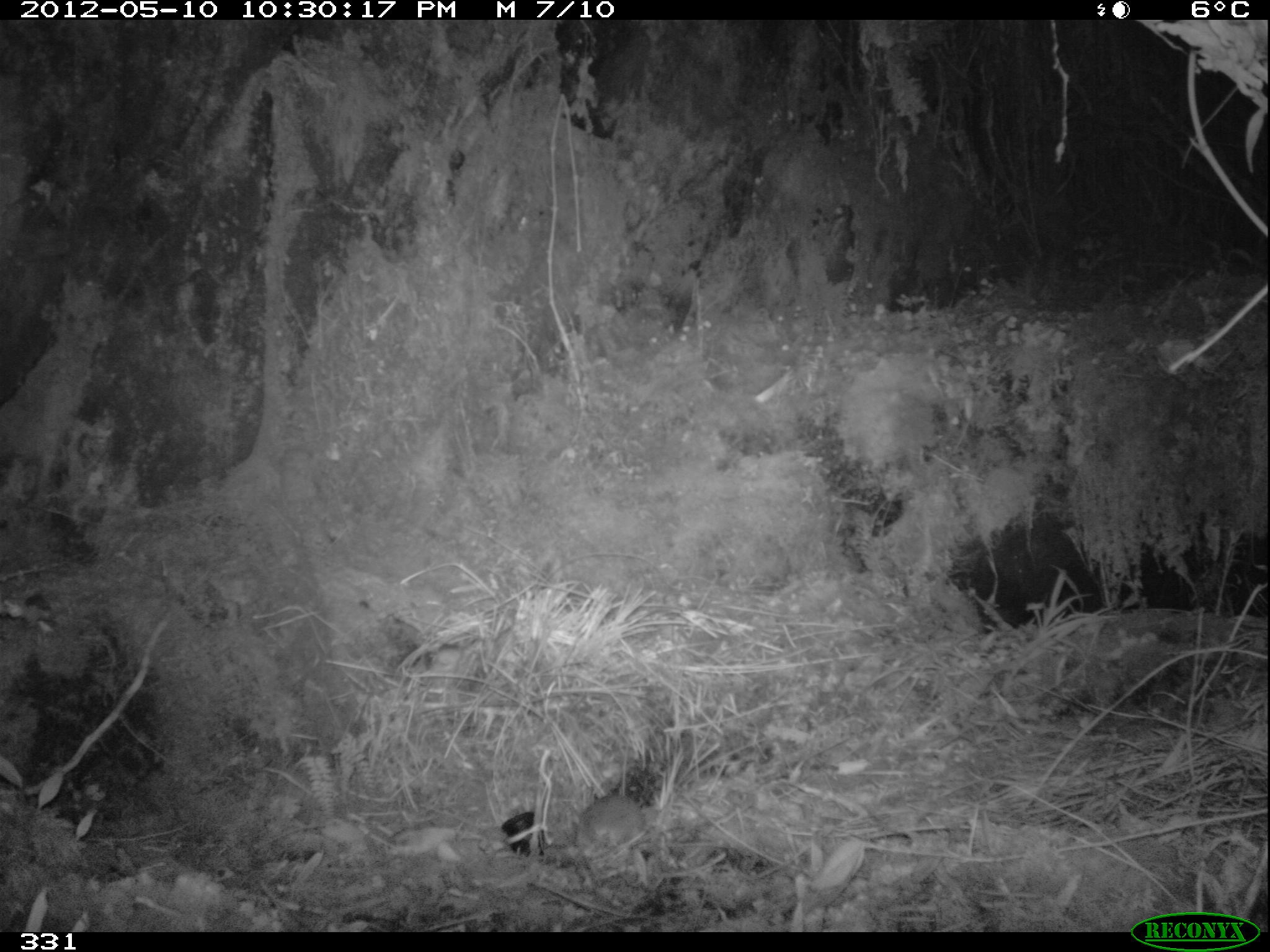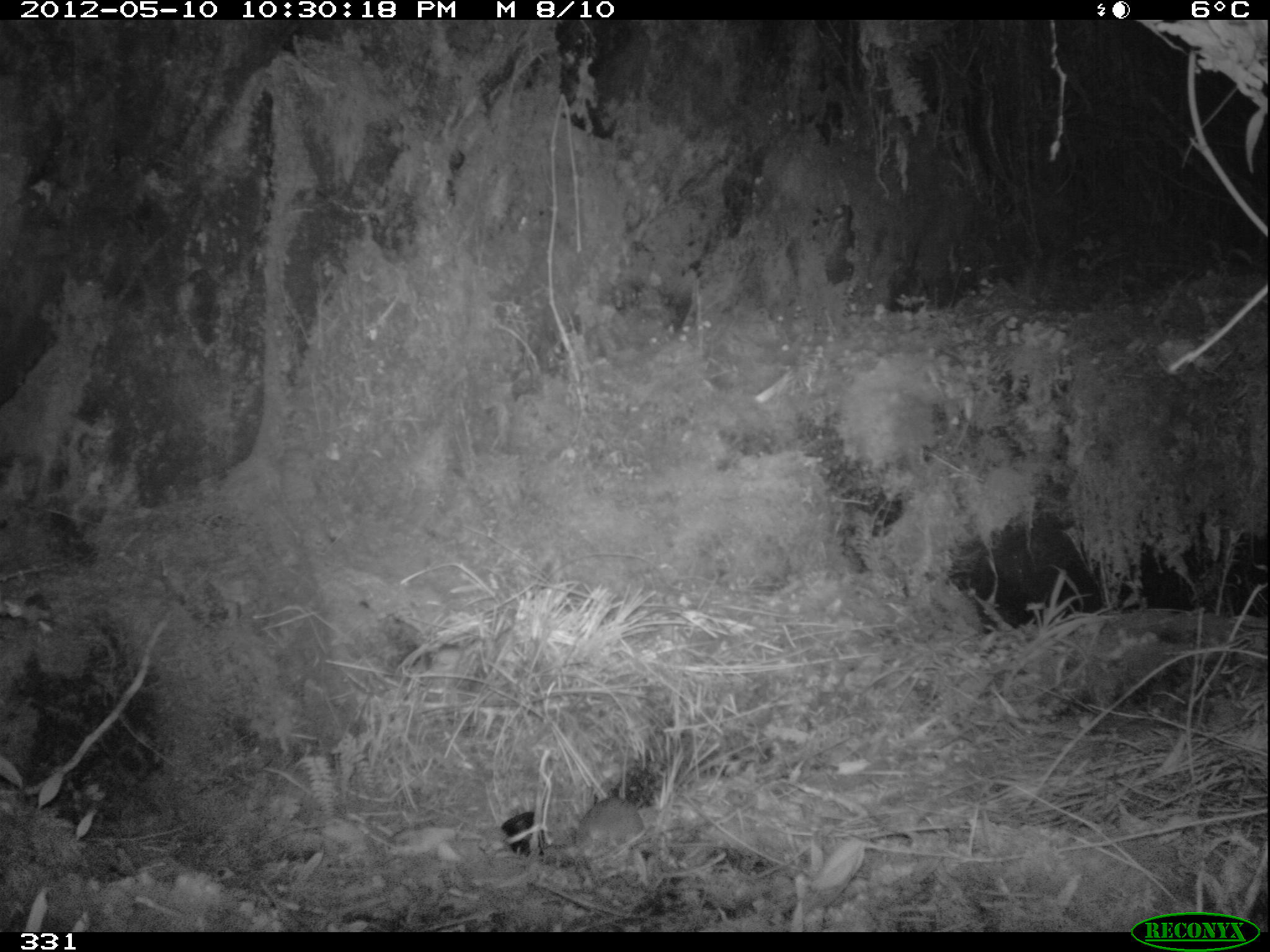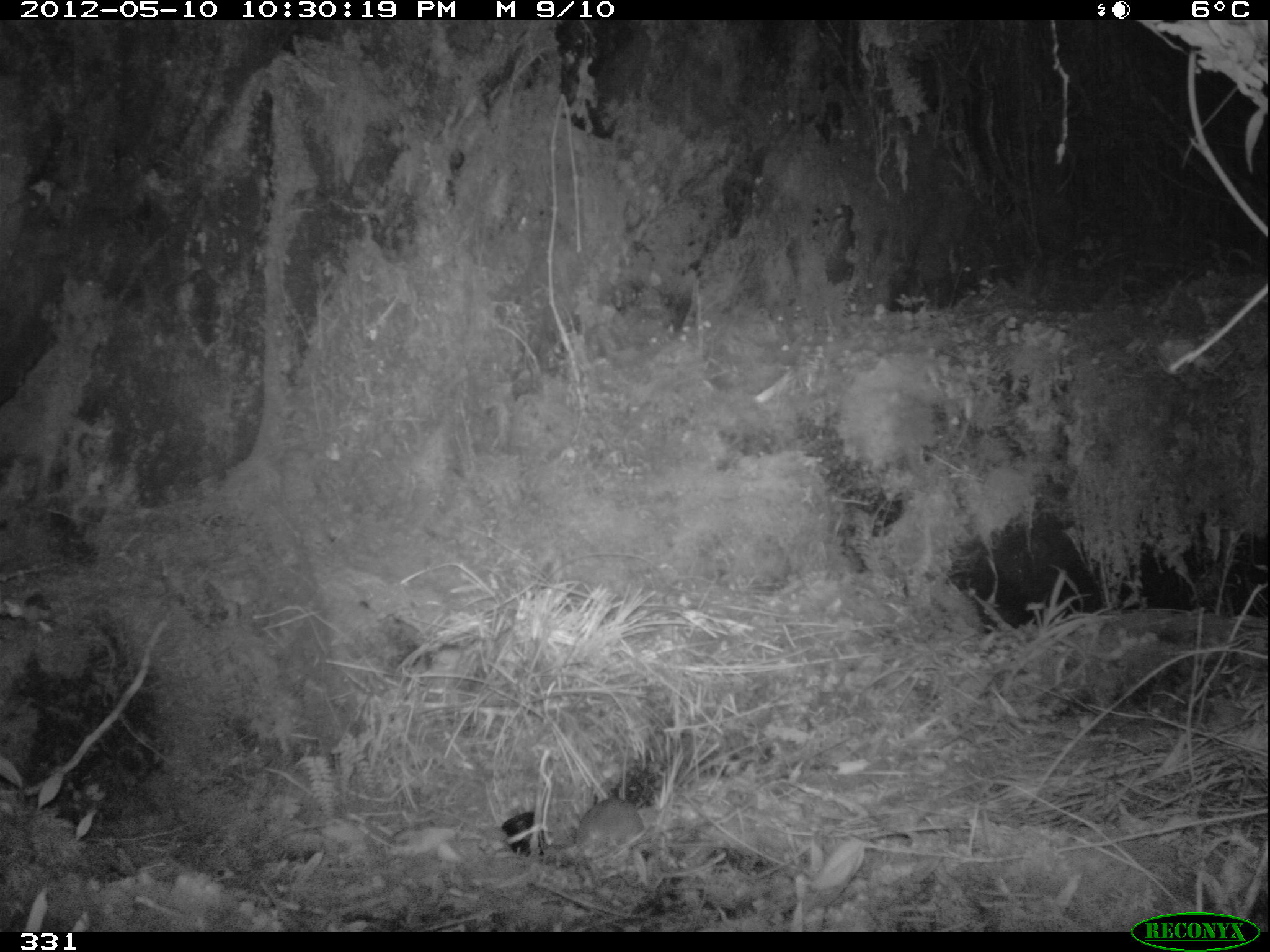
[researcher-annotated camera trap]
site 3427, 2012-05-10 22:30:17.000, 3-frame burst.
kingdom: Animalia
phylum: Chordata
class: Mammalia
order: Rodentia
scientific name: Rodentia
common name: rodents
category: unknown rodent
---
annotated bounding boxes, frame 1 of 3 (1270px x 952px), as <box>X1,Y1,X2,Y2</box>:
unknown rodent: <box>572,792,647,861</box>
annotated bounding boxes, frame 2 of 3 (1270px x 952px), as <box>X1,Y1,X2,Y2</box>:
unknown rodent: <box>575,795,645,857</box>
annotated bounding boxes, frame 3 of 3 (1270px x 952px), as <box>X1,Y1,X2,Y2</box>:
unknown rodent: <box>567,775,650,859</box>